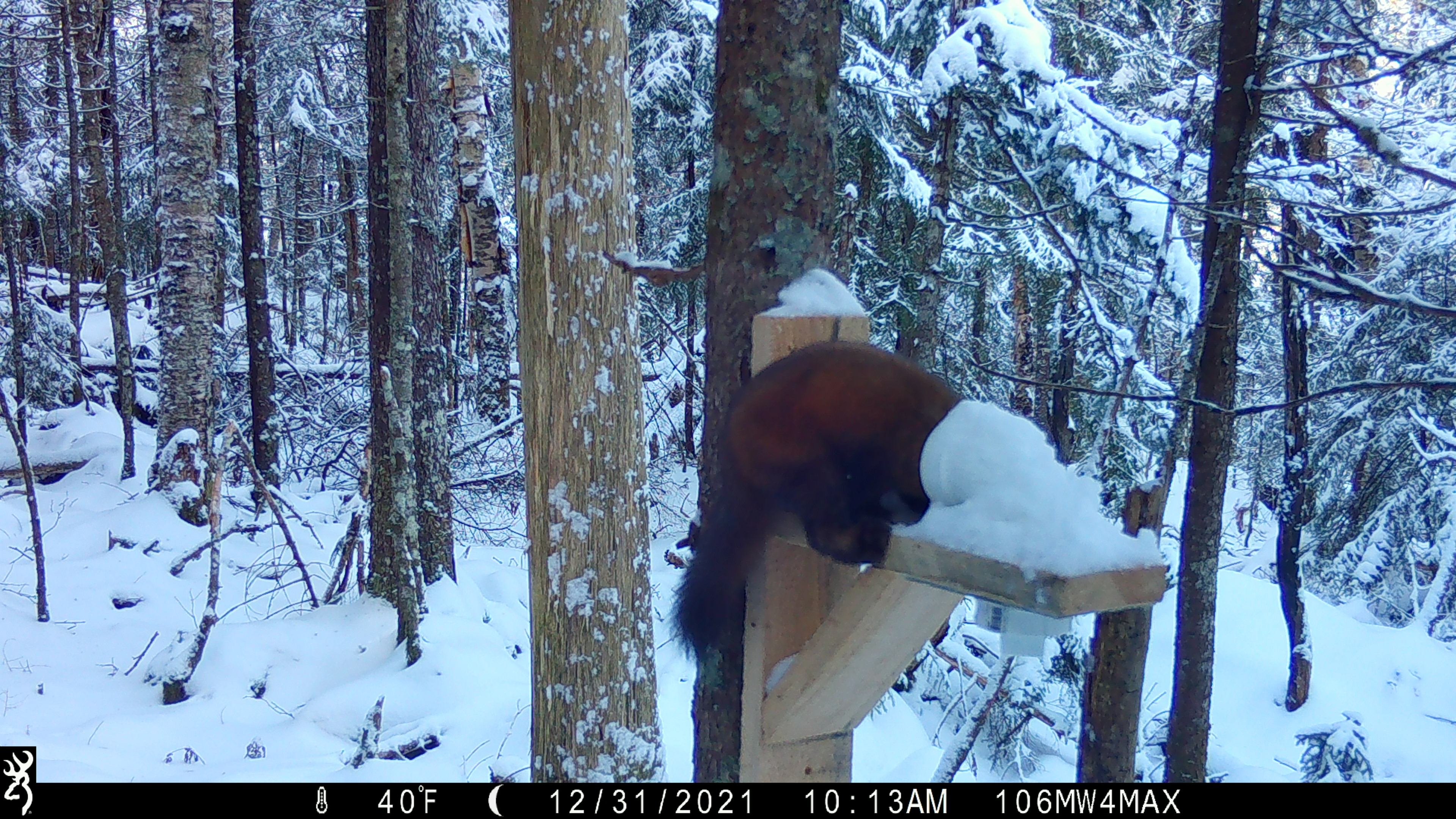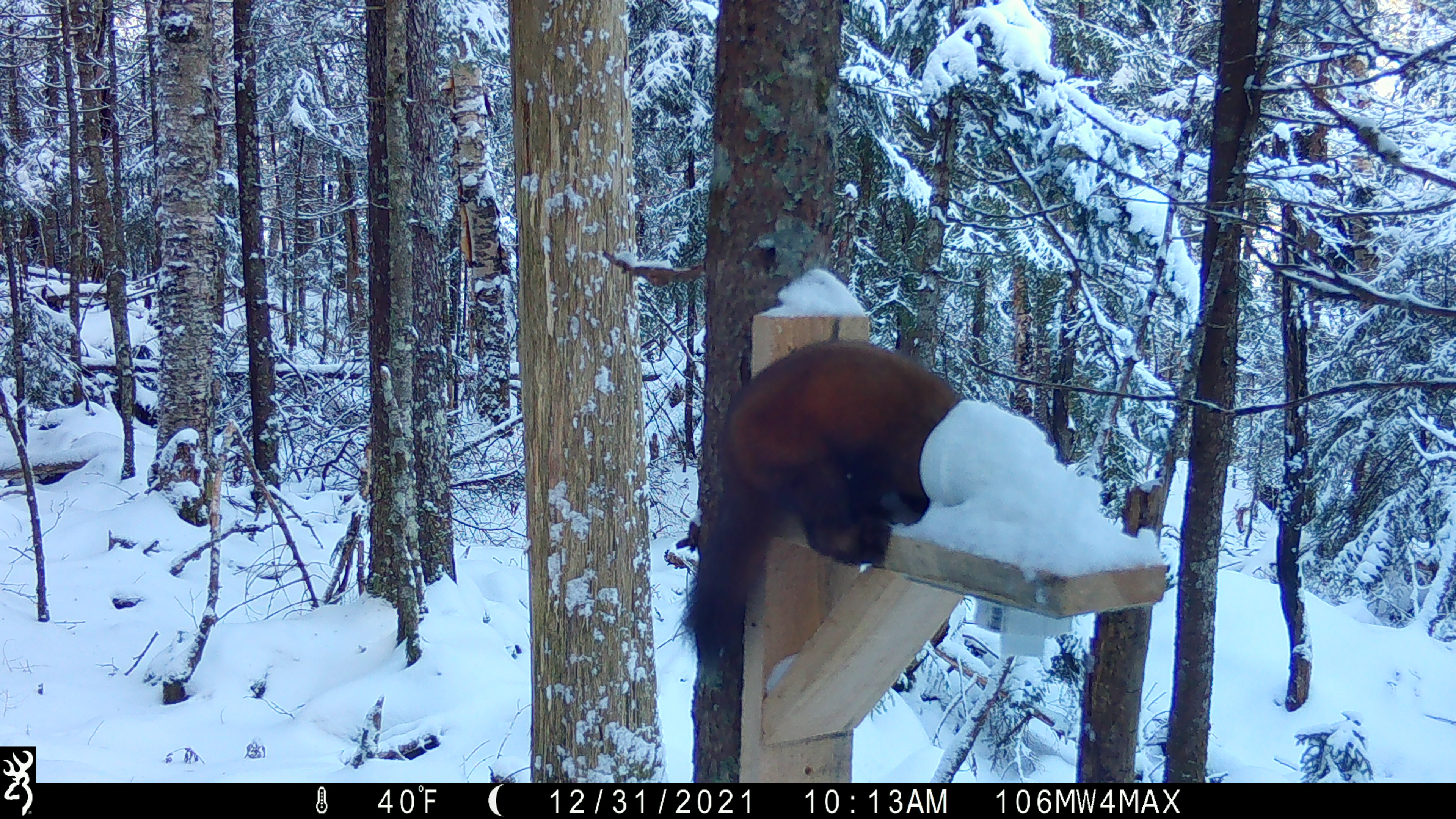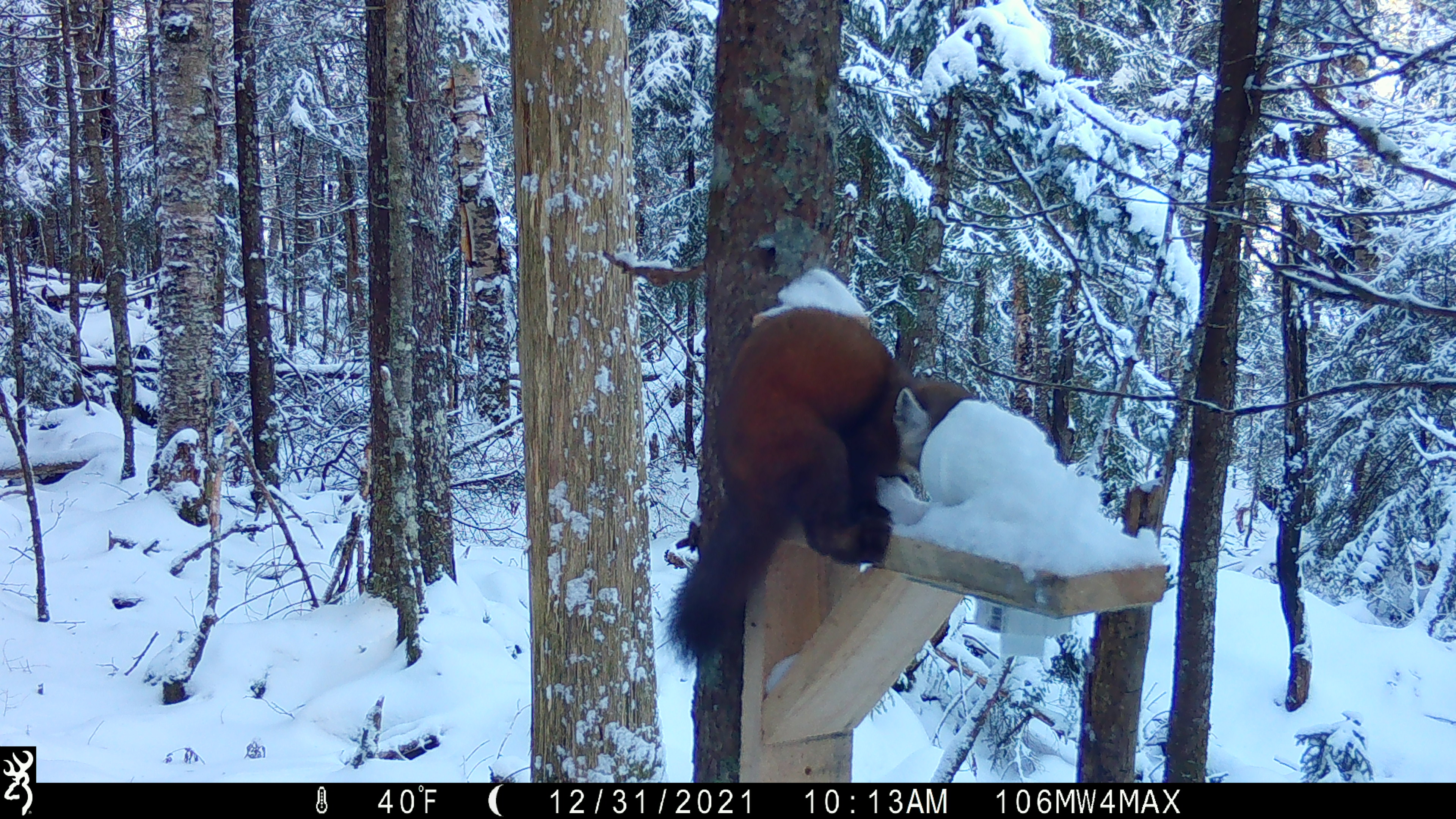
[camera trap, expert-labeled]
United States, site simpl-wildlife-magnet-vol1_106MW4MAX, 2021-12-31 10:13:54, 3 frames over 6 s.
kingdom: Animalia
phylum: Chordata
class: Mammalia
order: Carnivora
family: Mustelidae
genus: Martes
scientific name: Martes americana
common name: american marten